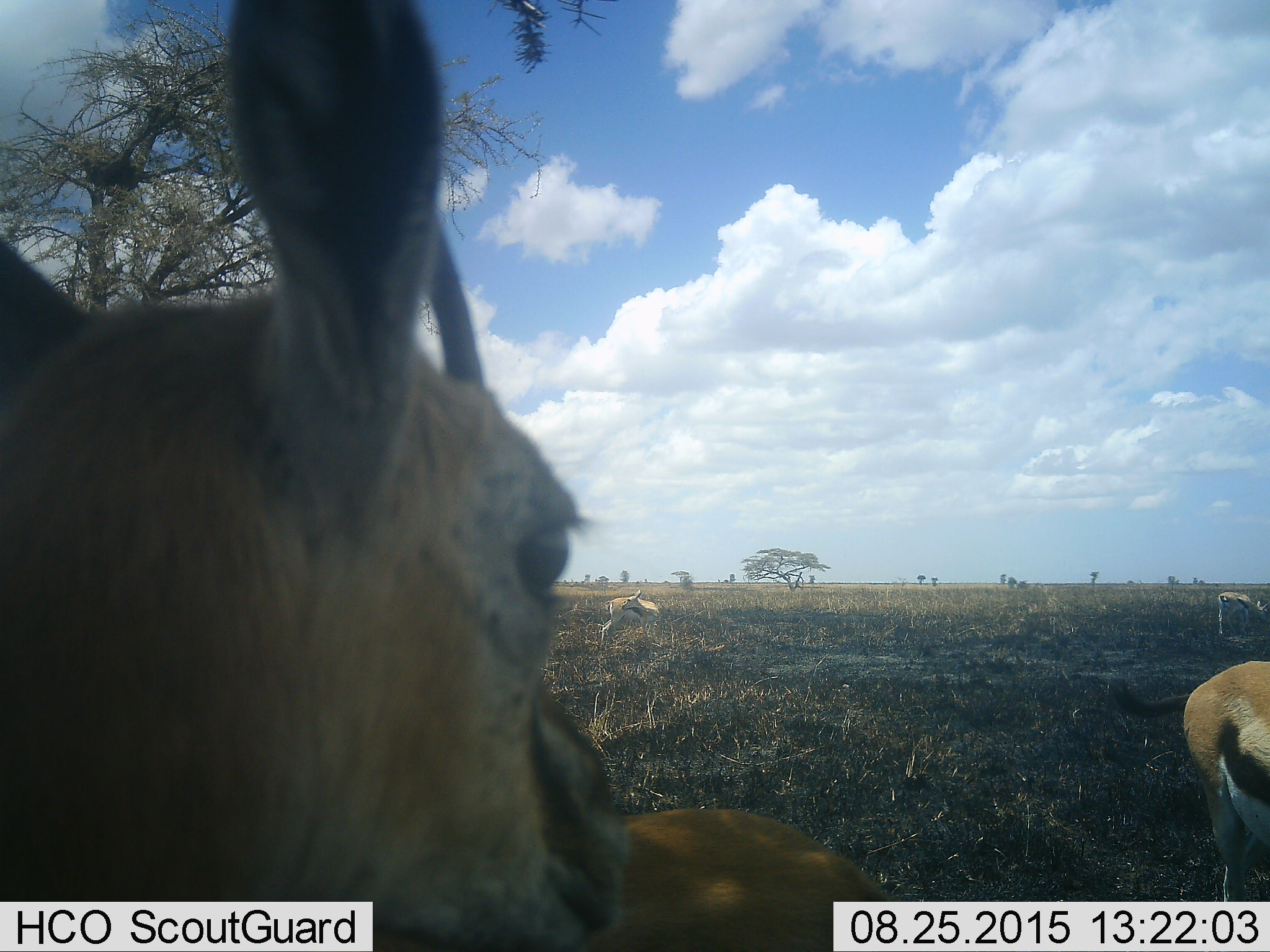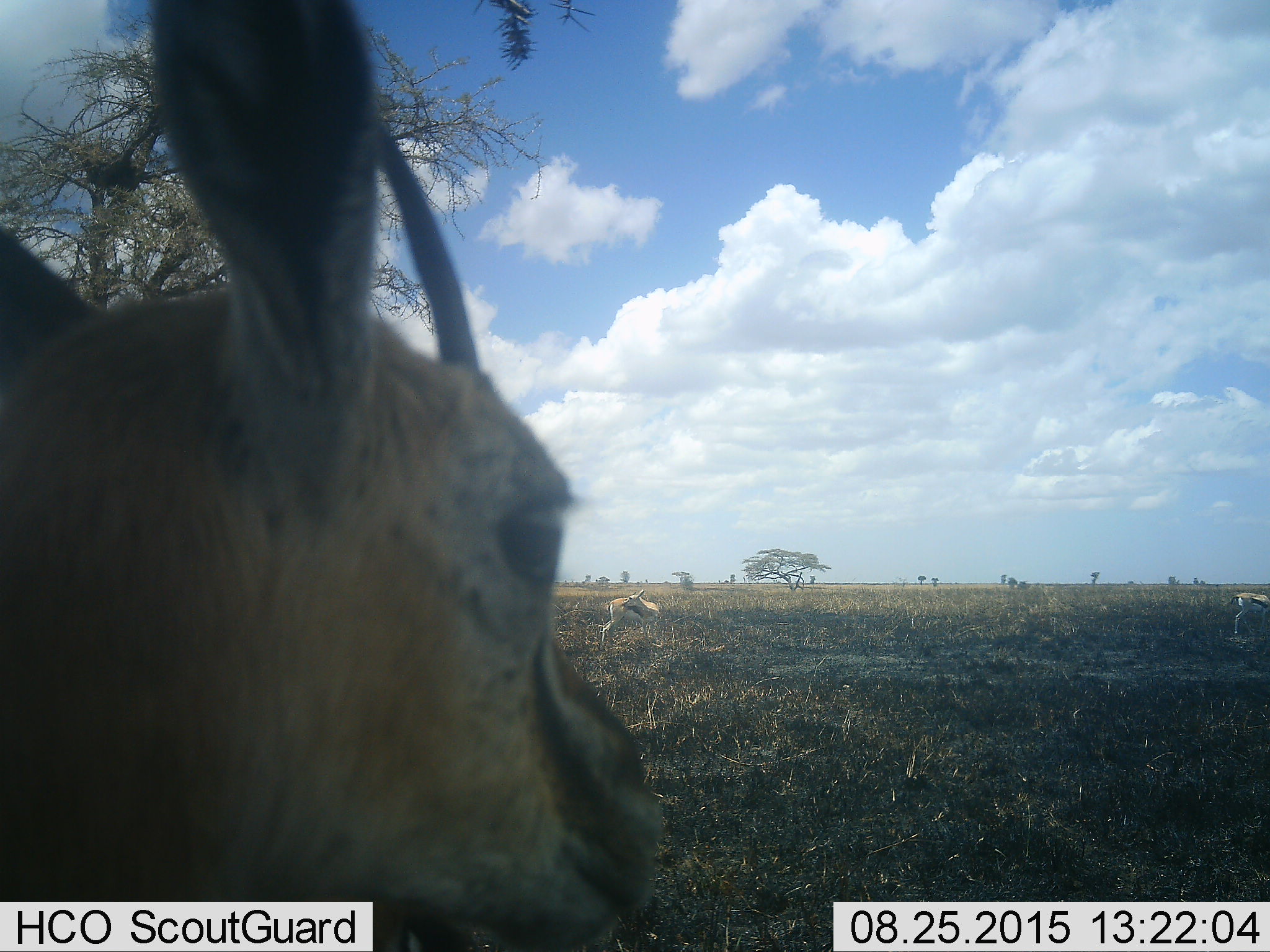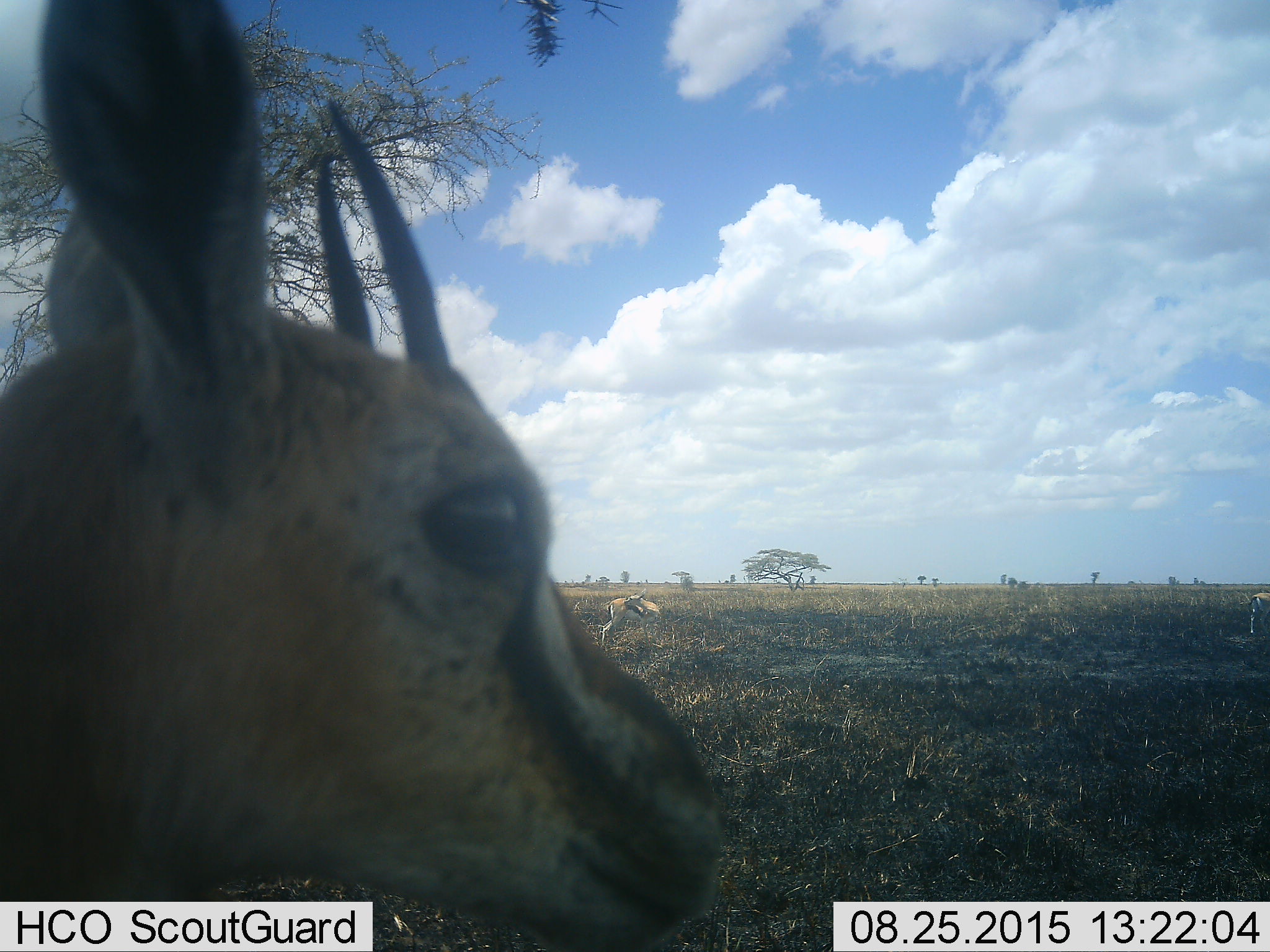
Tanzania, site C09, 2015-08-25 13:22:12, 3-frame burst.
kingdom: Animalia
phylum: Chordata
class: Mammalia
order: Artiodactyla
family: Bovidae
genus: Eudorcas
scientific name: Eudorcas thomsonii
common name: thomson's gazelle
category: gazellethomsons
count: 5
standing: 67%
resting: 7%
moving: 60%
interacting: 0%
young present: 0%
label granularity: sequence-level